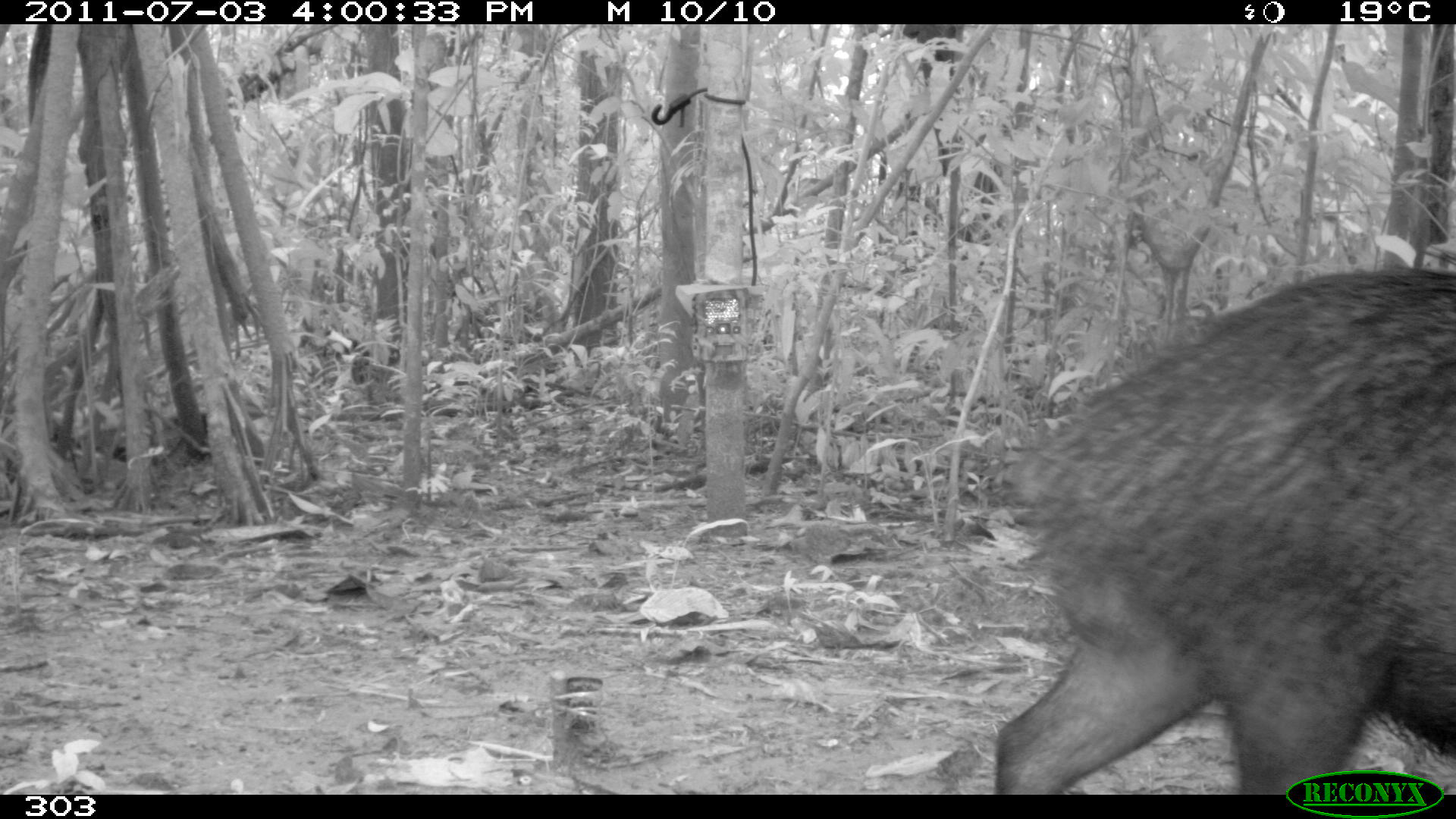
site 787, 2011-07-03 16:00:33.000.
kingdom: Animalia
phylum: Chordata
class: Mammalia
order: Artiodactyla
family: Tayassuidae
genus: Tayassu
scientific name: Tayassu pecari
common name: white-lipped peccary